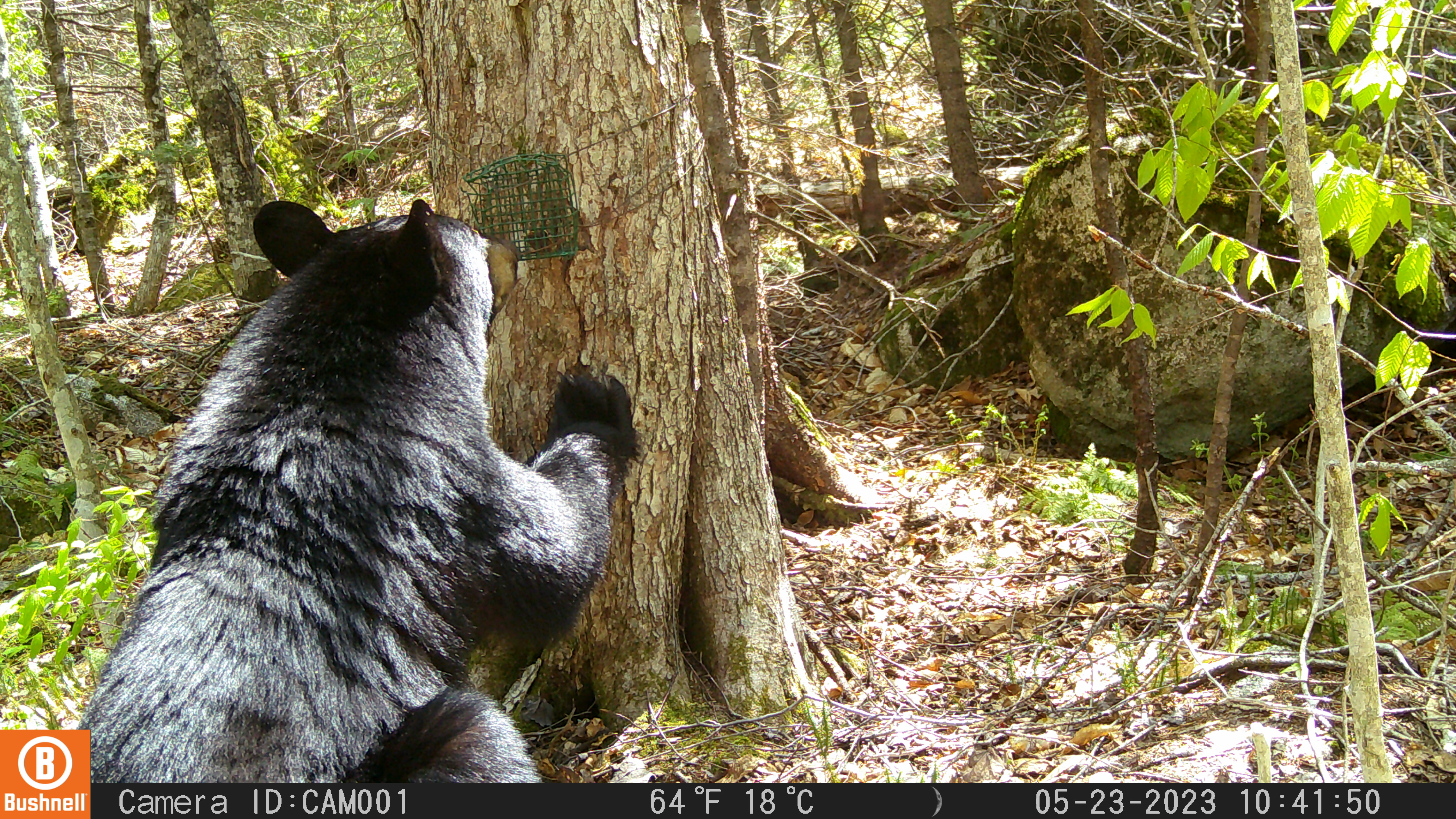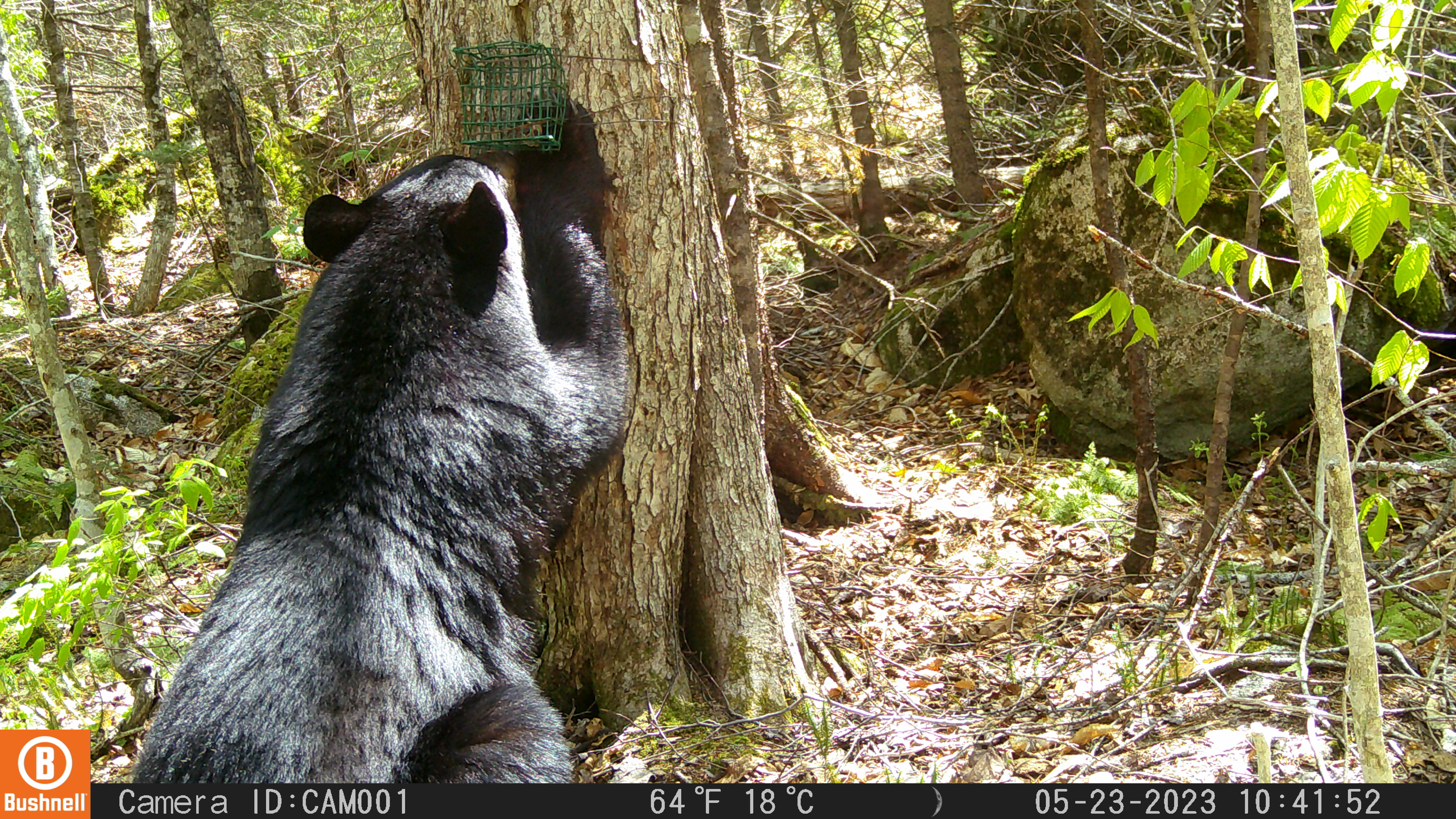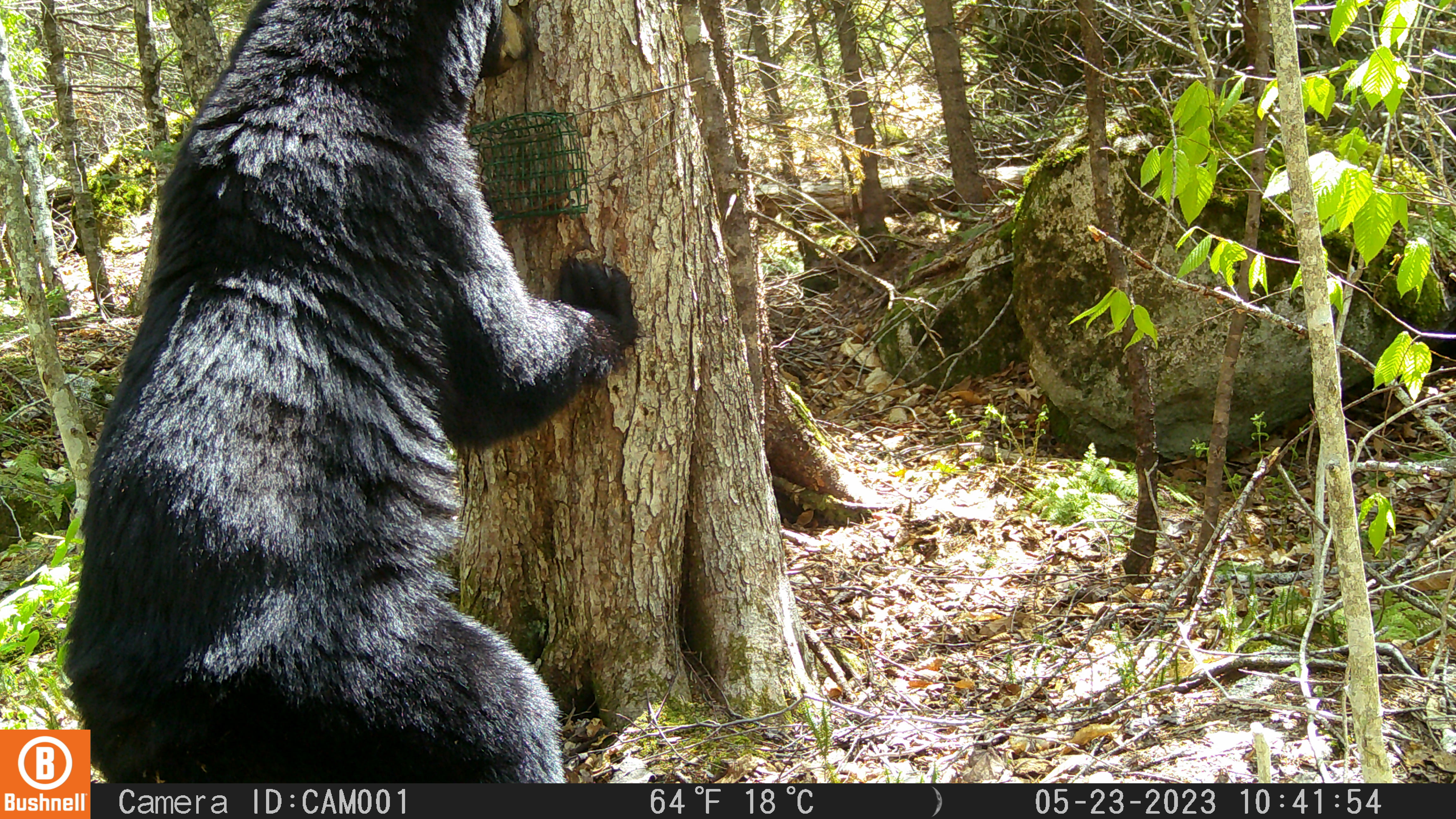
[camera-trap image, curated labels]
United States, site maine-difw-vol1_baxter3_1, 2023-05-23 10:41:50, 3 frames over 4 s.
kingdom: Animalia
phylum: Chordata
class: Mammalia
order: Carnivora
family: Ursidae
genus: Ursus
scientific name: Ursus americanus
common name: black bear